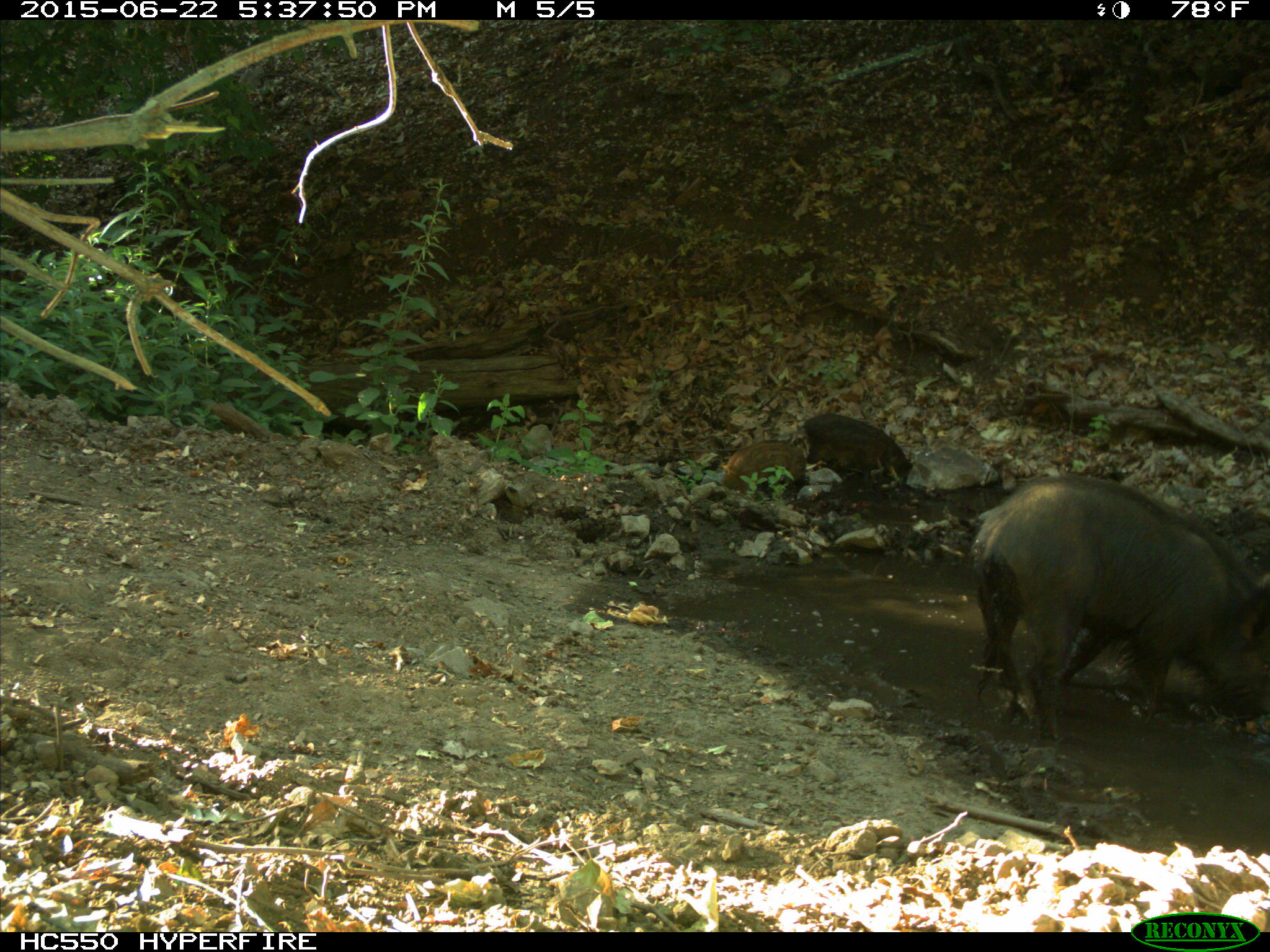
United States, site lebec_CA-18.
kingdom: Animalia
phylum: Chordata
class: Mammalia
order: Artiodactyla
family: Suidae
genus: Sus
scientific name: Sus scrofa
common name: wild boar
Sus scrofa (wild boar).